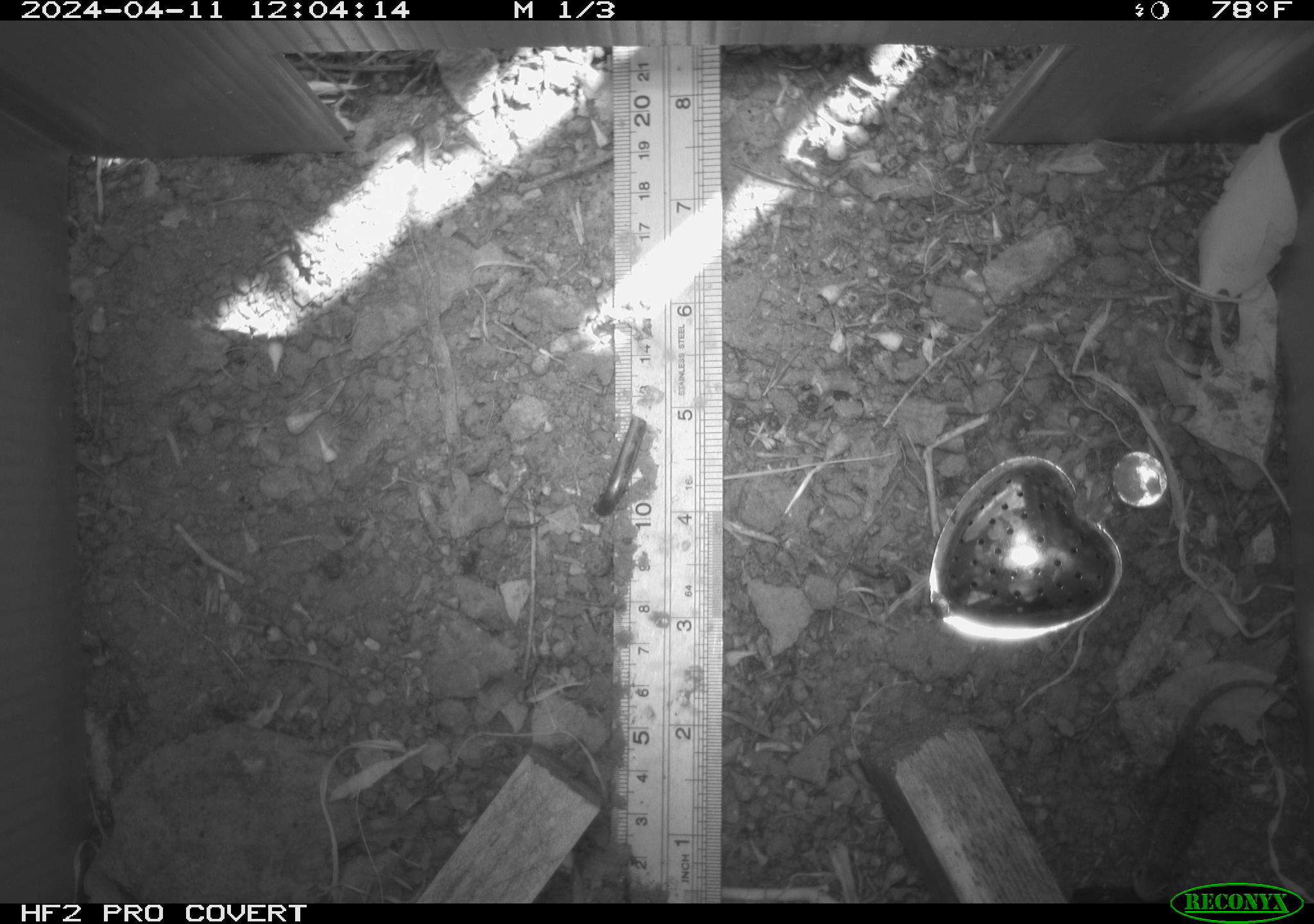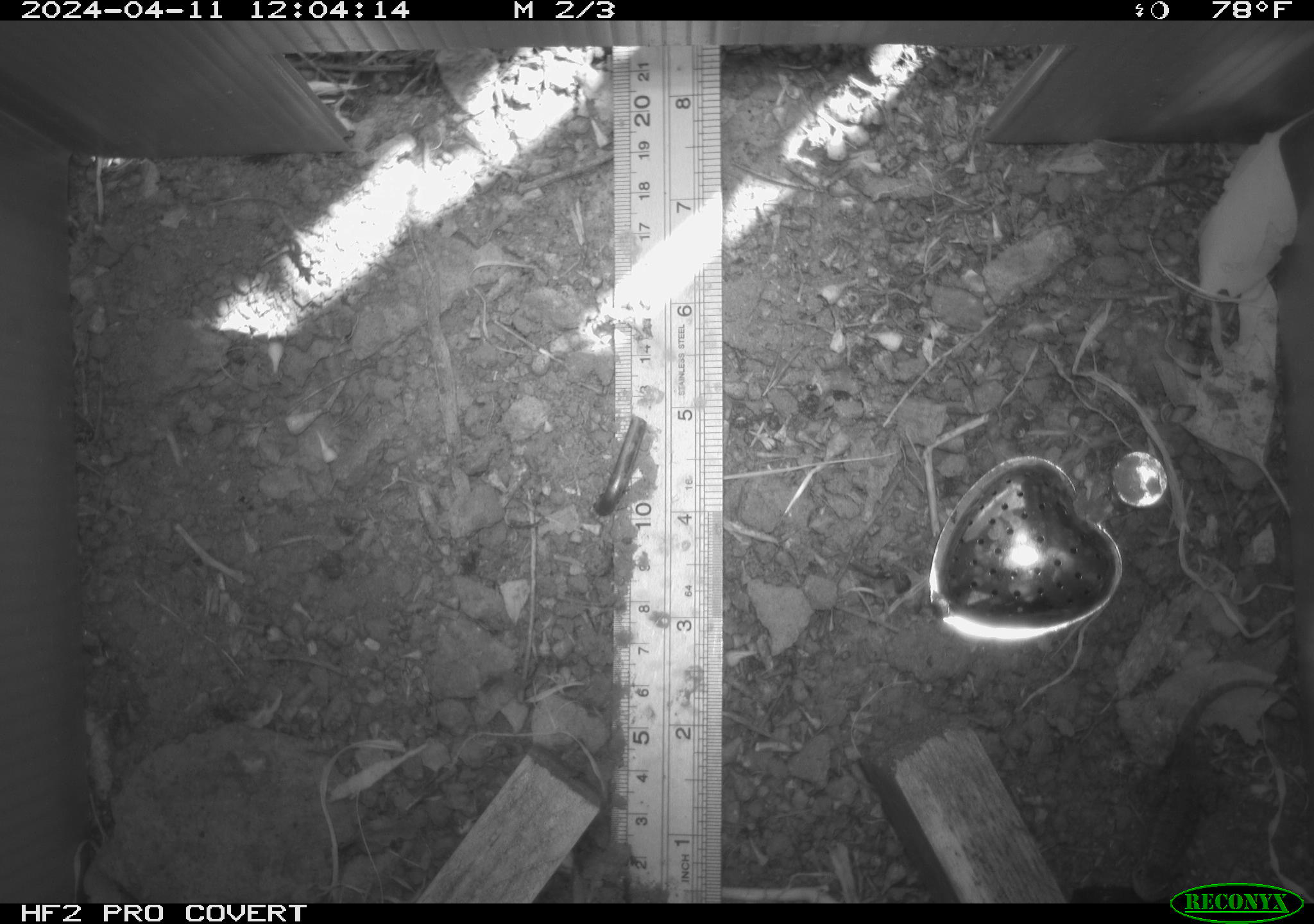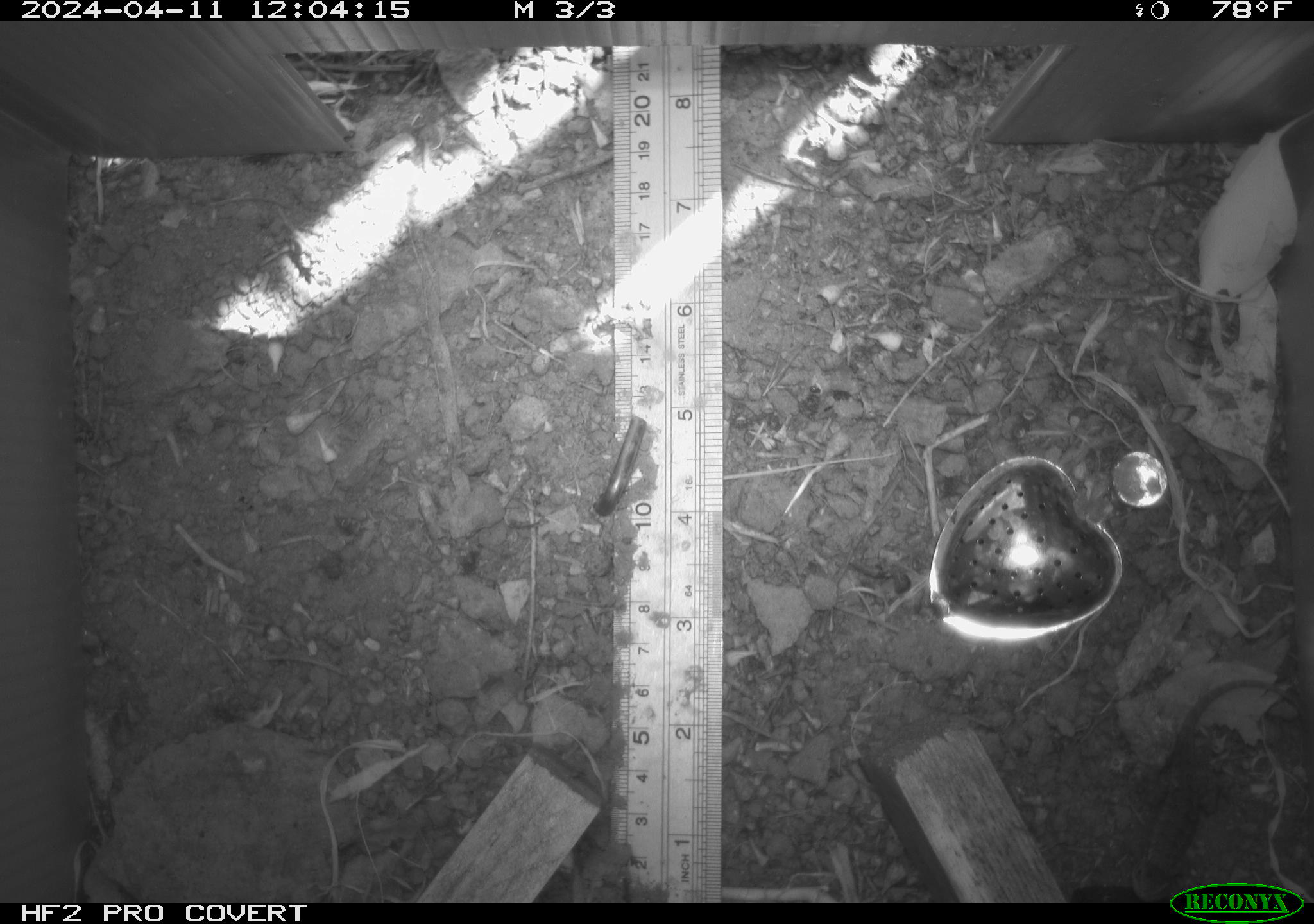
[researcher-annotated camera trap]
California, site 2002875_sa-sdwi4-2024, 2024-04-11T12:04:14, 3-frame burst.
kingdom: Animalia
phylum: Chordata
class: Reptilia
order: Squamata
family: Phrynosomatidae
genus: Sceloporus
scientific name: Sceloporus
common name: spiny lizards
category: sceloporus species